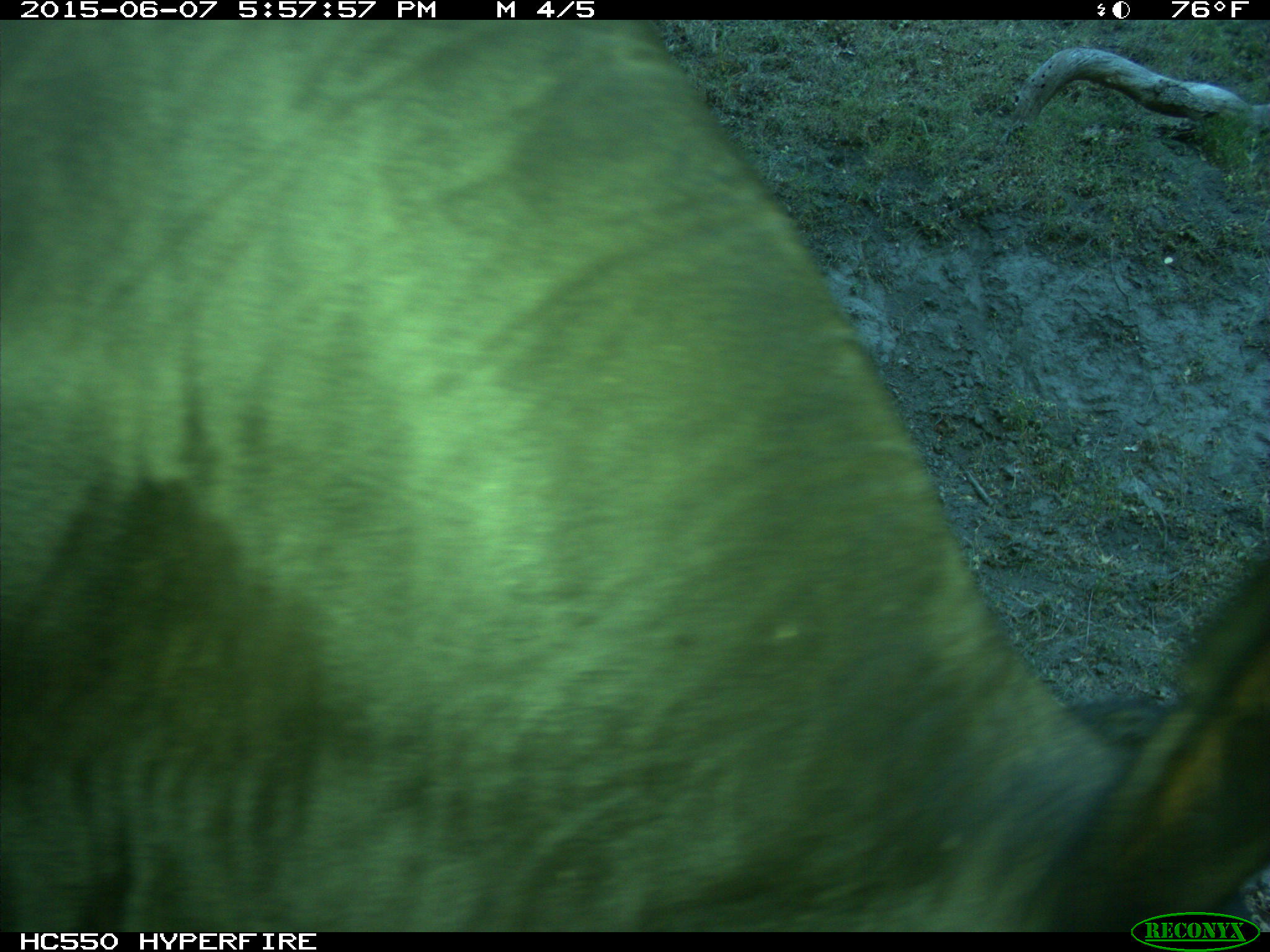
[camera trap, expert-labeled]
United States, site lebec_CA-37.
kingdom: Animalia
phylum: Chordata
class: Mammalia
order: Artiodactyla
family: Bovidae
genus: Bos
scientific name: Bos taurus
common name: domestic cow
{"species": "Bos taurus (domestic cow)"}